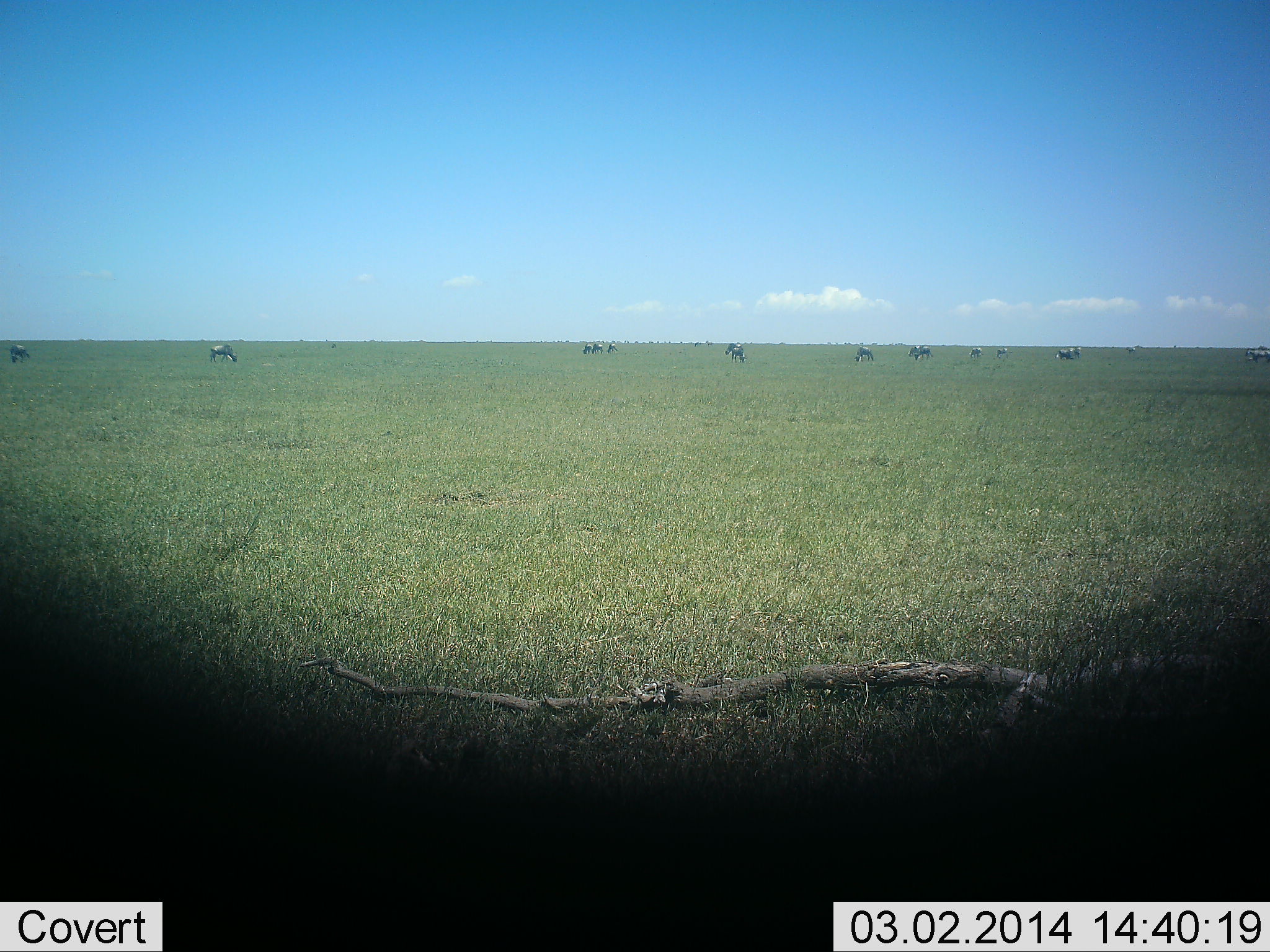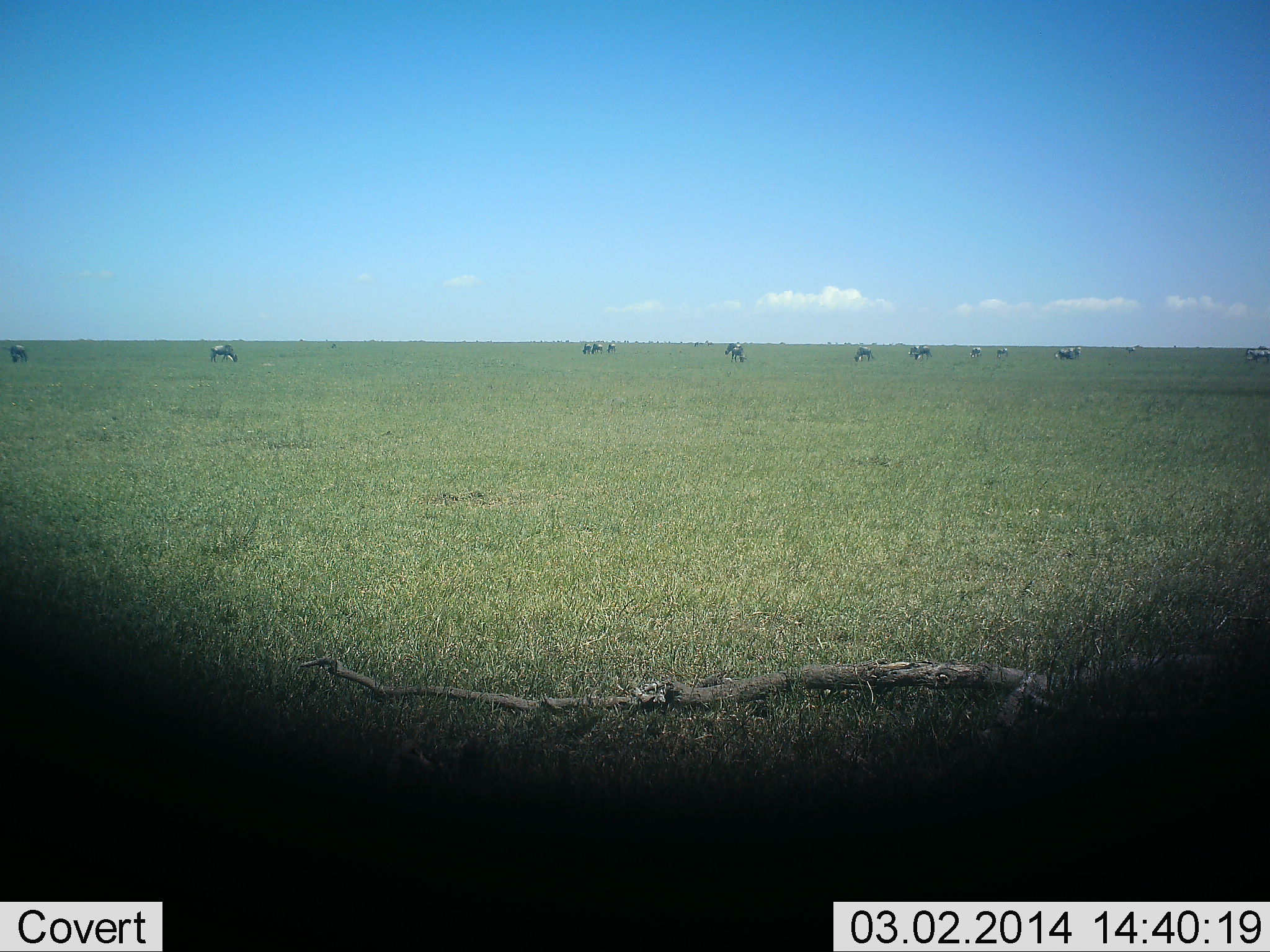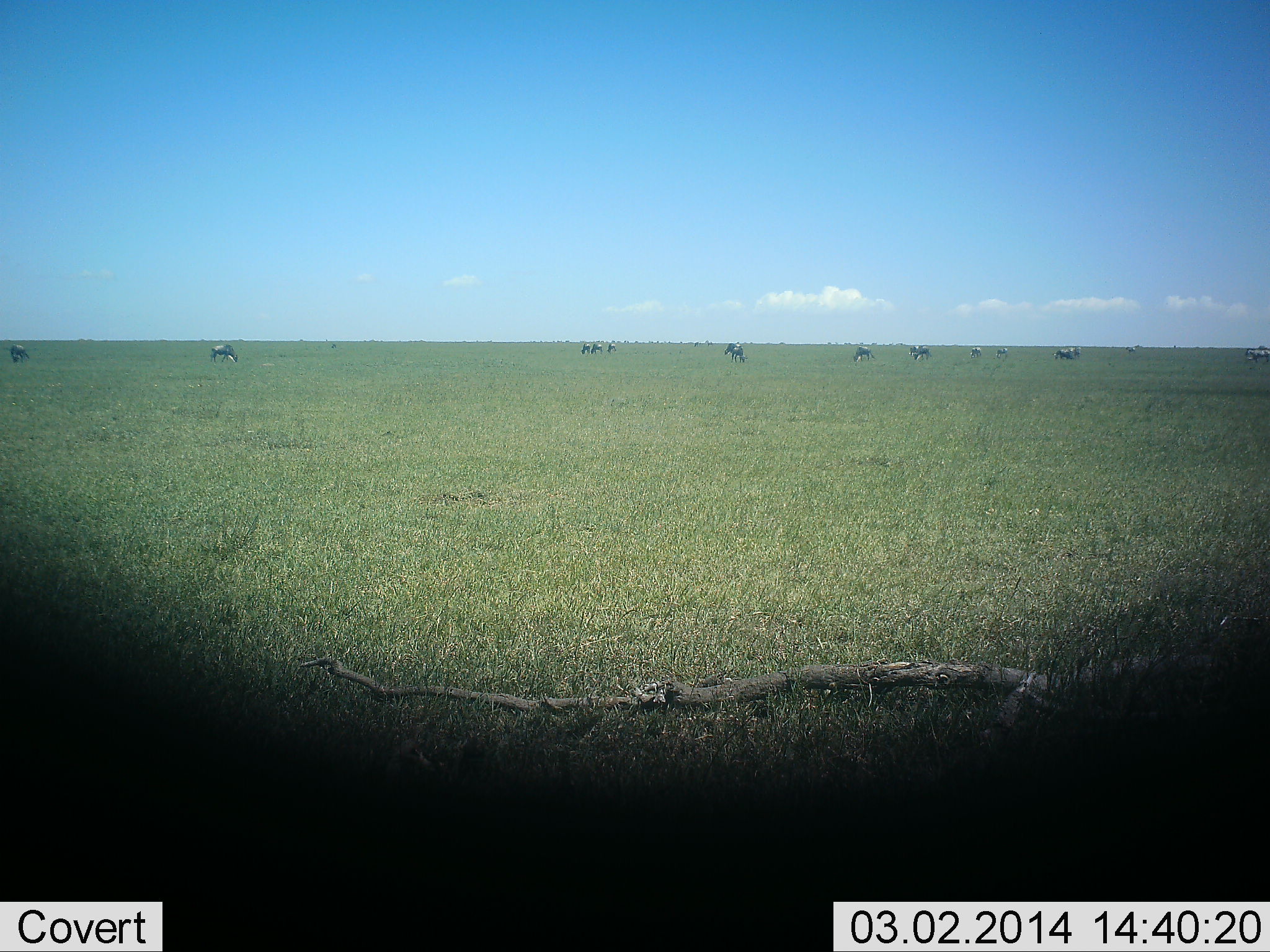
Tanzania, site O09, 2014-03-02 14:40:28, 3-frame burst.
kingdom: Animalia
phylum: Chordata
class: Mammalia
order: Artiodactyla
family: Bovidae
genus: Connochaetes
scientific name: Connochaetes taurinus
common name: blue wildebeest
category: wildebeest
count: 11-50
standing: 20%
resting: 0%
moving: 10%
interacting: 0%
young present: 0%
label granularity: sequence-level